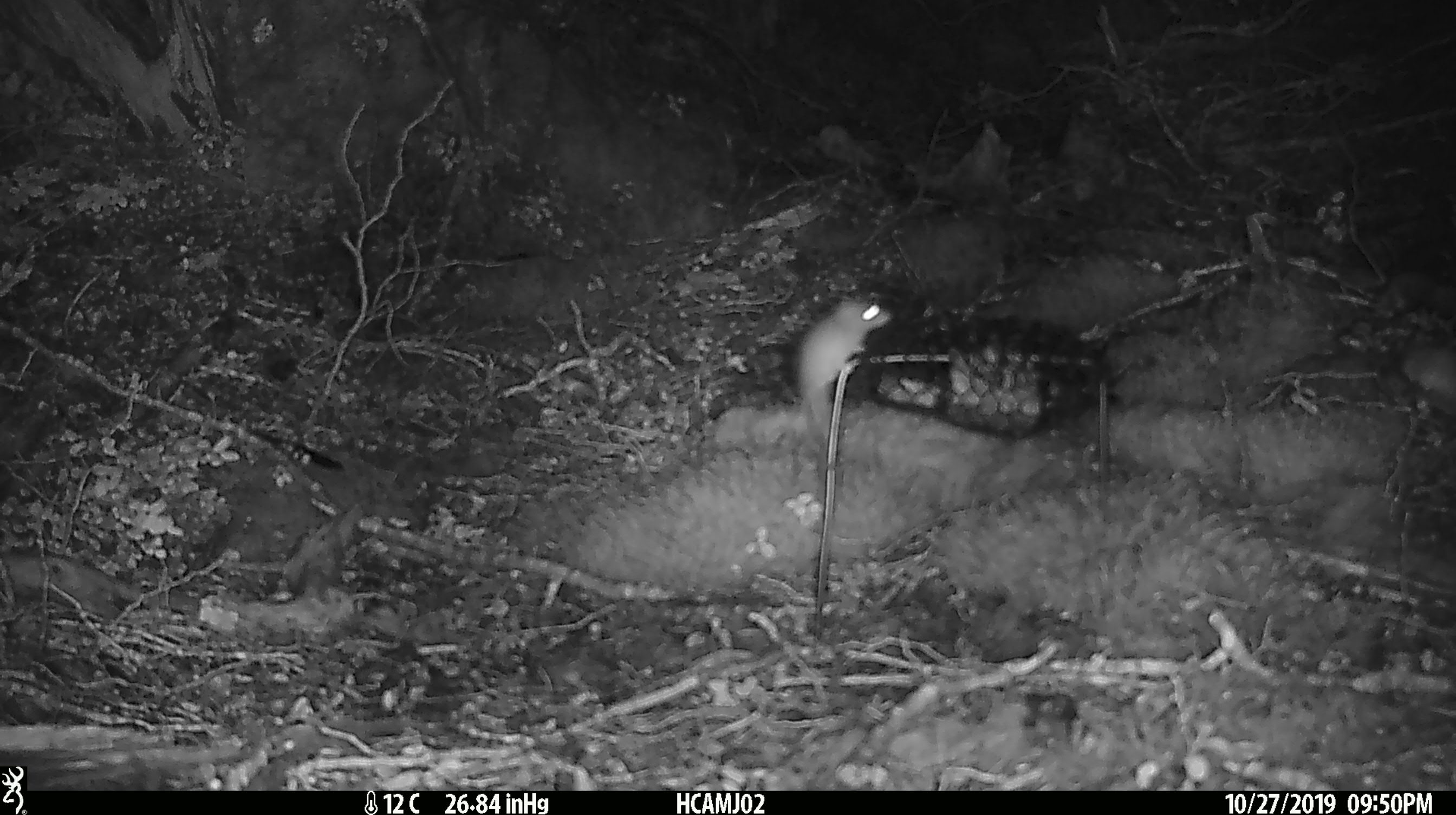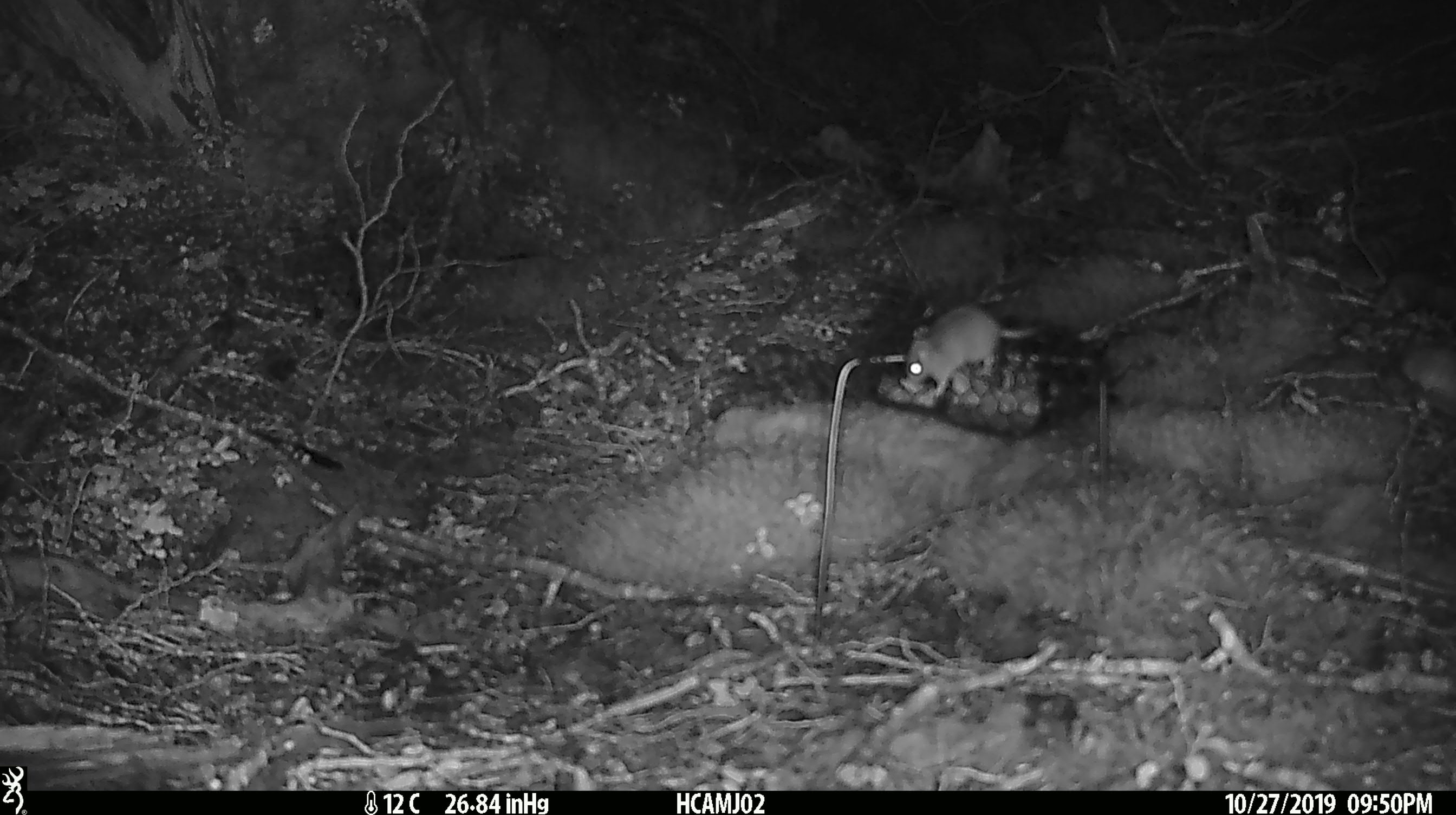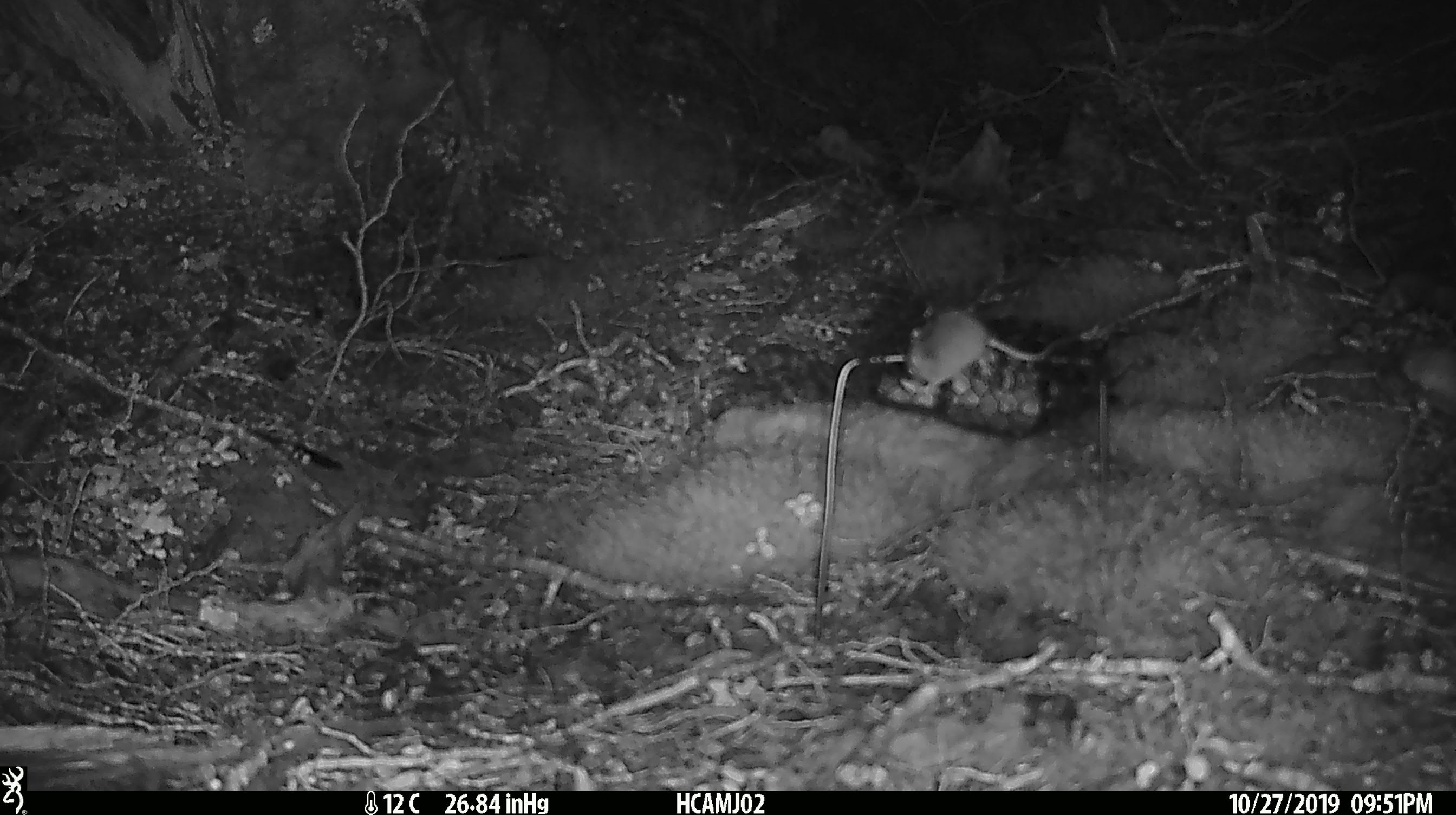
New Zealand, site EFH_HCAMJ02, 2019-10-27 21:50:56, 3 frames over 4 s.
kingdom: Animalia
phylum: Chordata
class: Mammalia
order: Rodentia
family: Muridae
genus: Mus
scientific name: Mus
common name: mouse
Mouse (Mus).